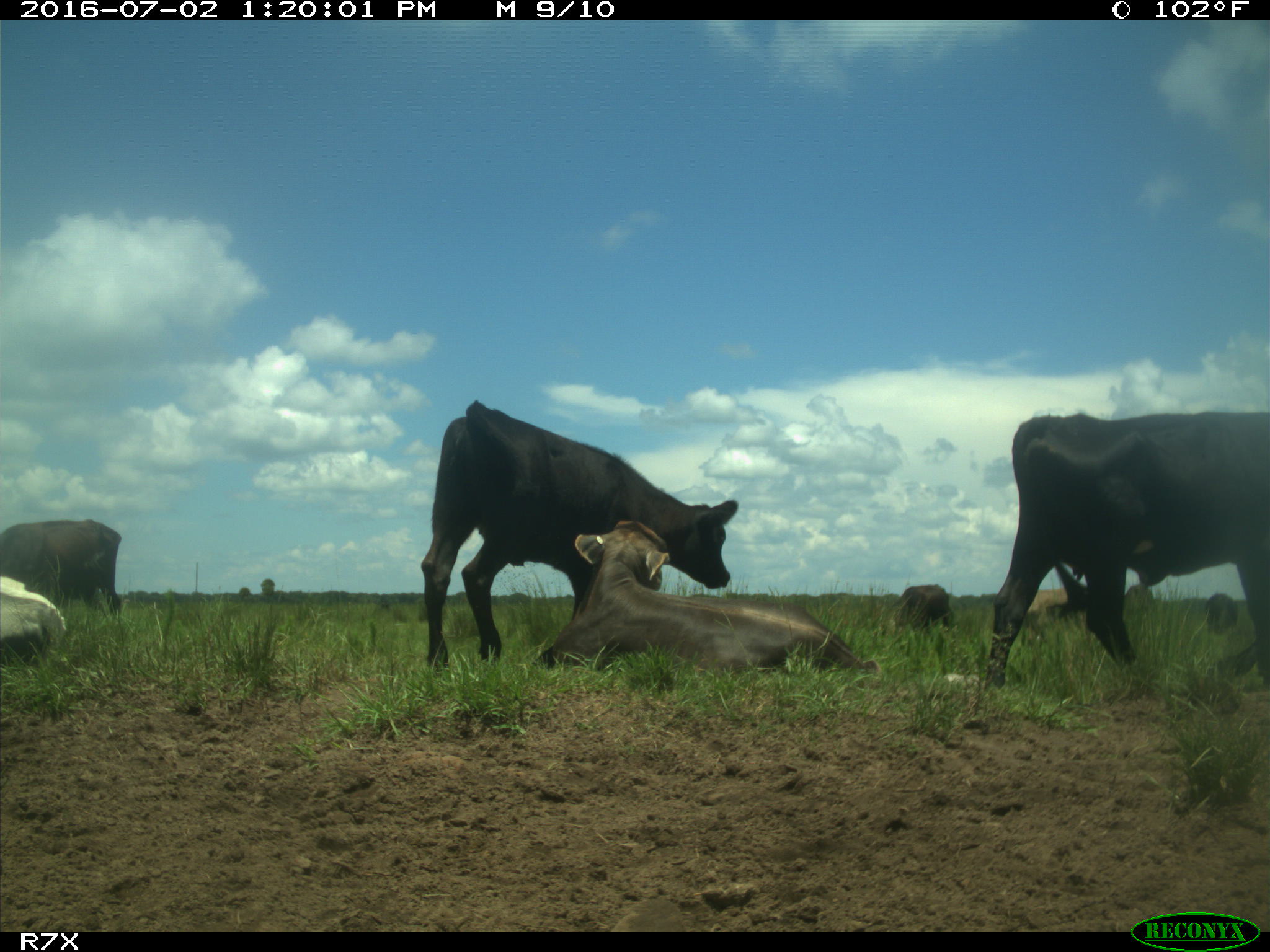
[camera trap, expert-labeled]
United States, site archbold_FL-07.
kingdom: Animalia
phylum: Chordata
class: Mammalia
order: Artiodactyla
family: Bovidae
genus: Bos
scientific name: Bos taurus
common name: domestic cow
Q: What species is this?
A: Bos taurus (domestic cow).